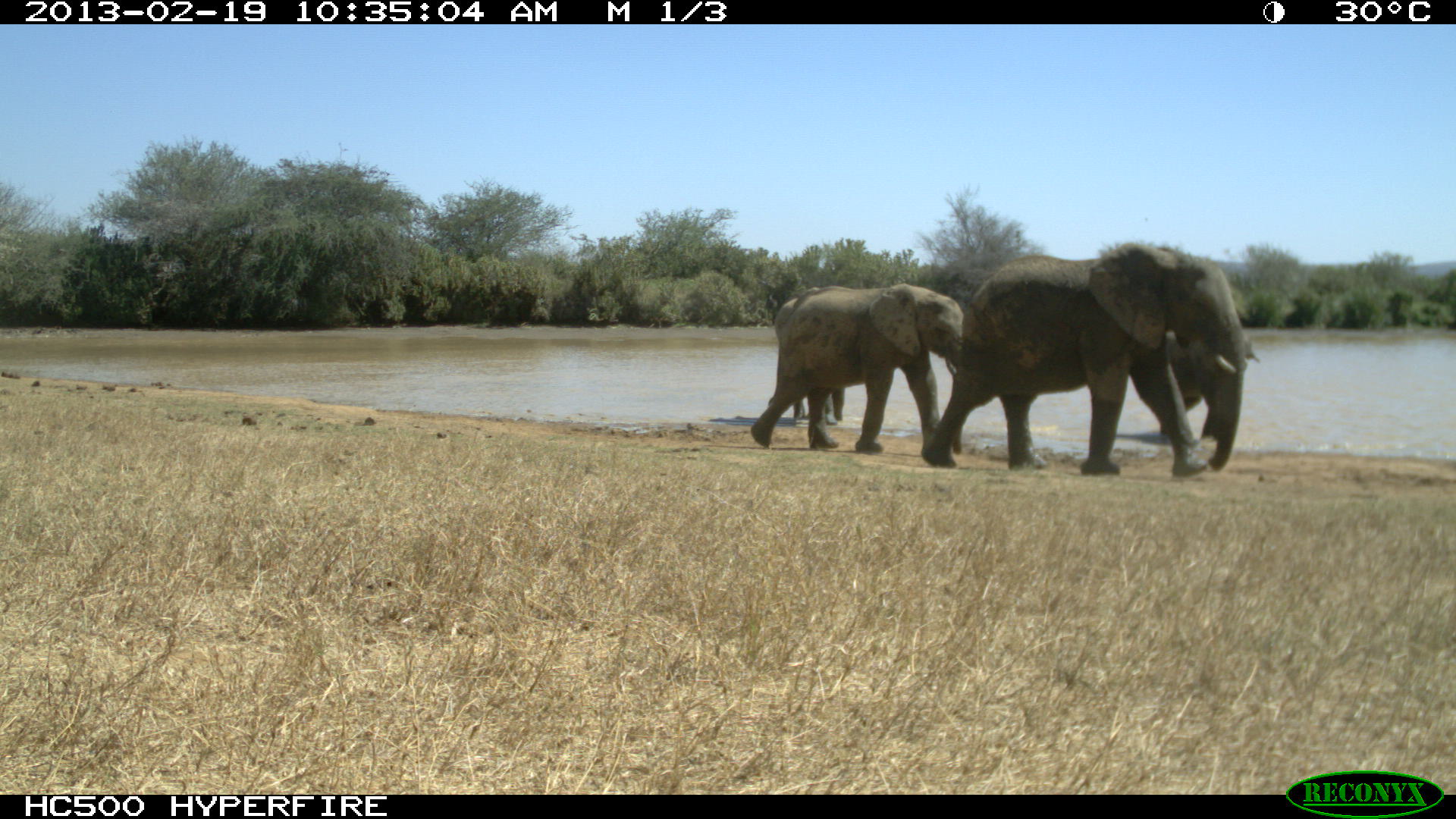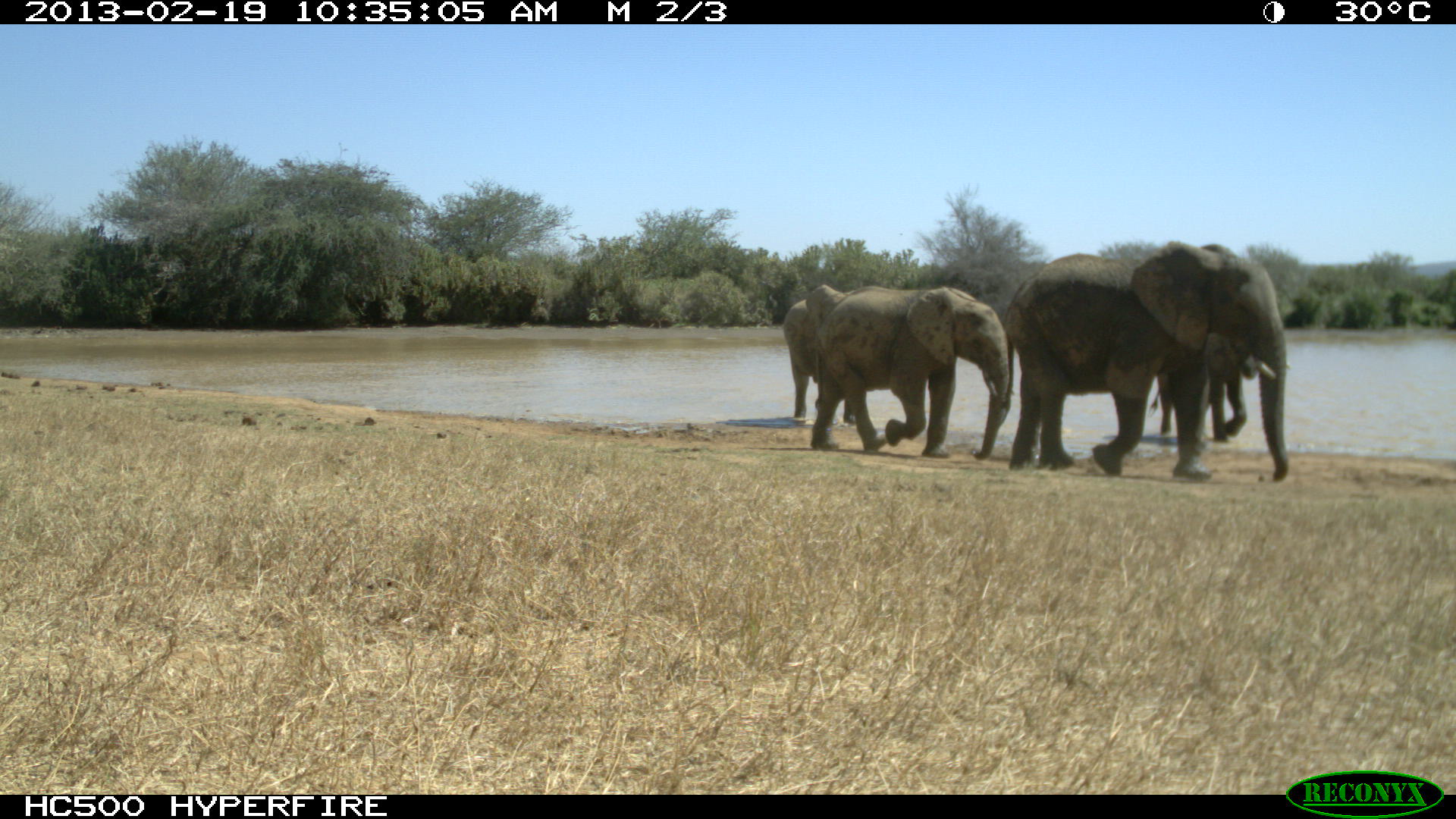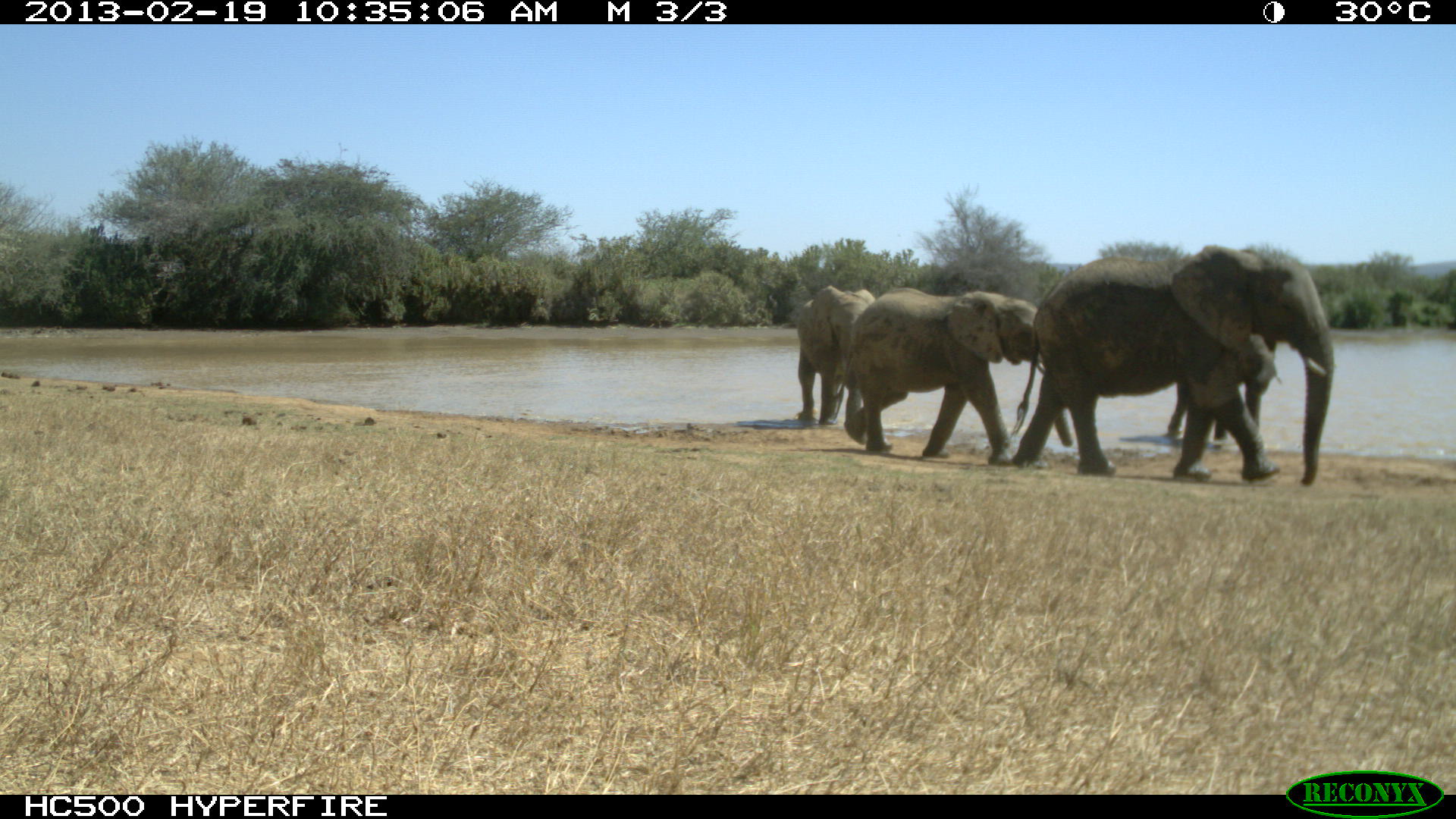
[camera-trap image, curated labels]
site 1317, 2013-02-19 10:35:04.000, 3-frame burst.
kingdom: Animalia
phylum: Chordata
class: Mammalia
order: Proboscidea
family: Elephantidae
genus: Loxodonta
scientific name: Loxodonta africana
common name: african bush elephant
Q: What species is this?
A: Loxodonta africana (african bush elephant).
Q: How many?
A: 4.